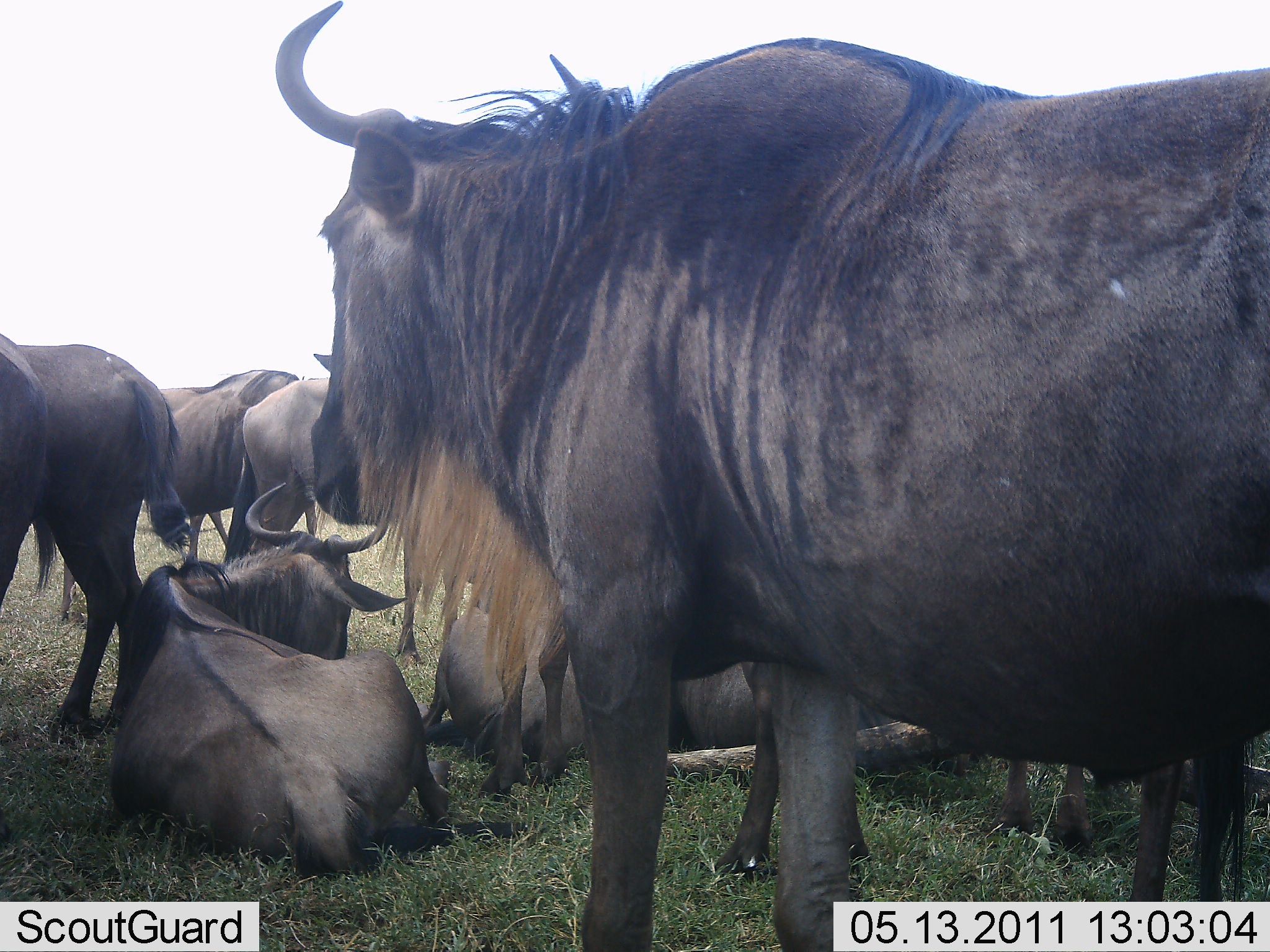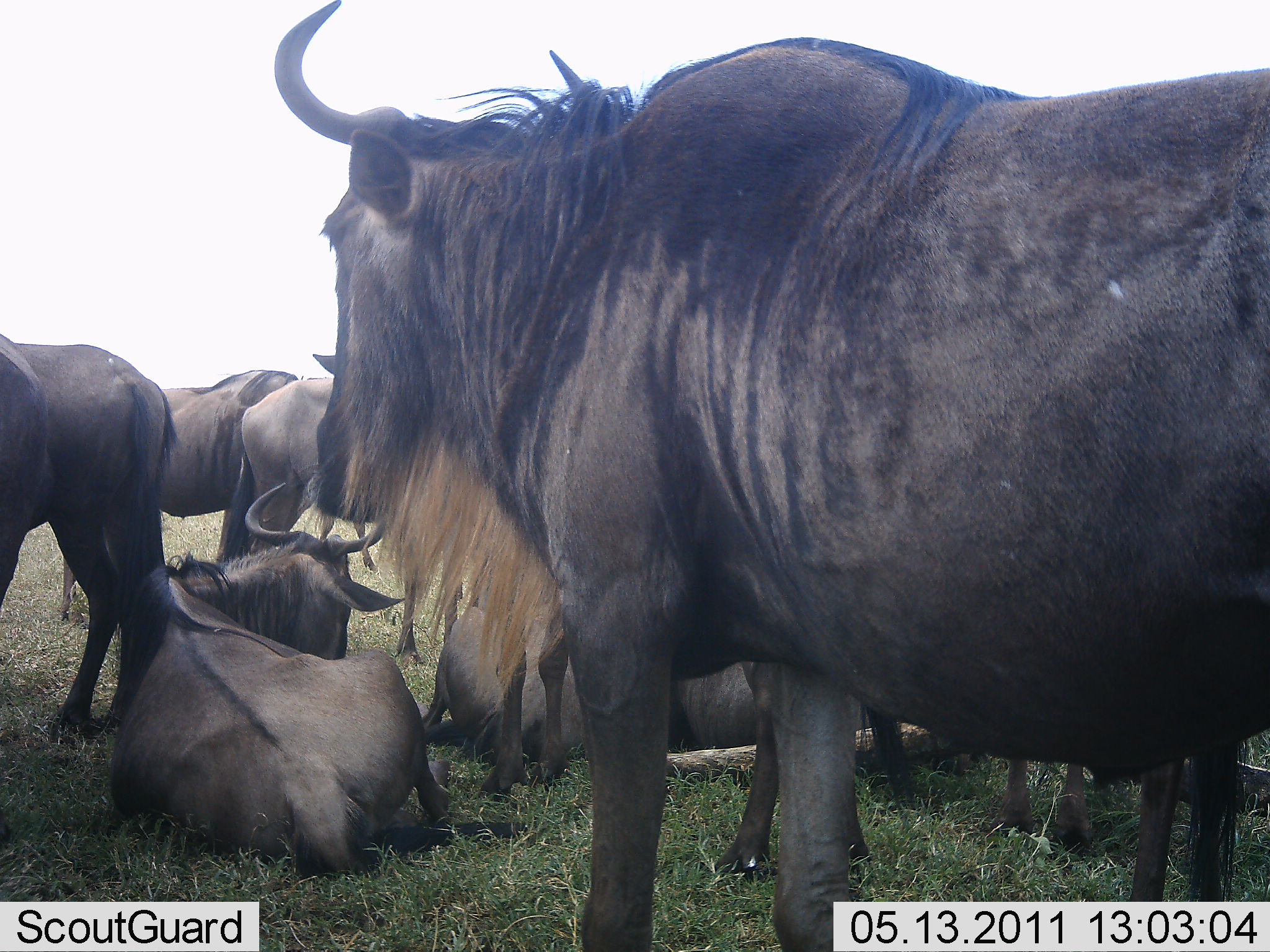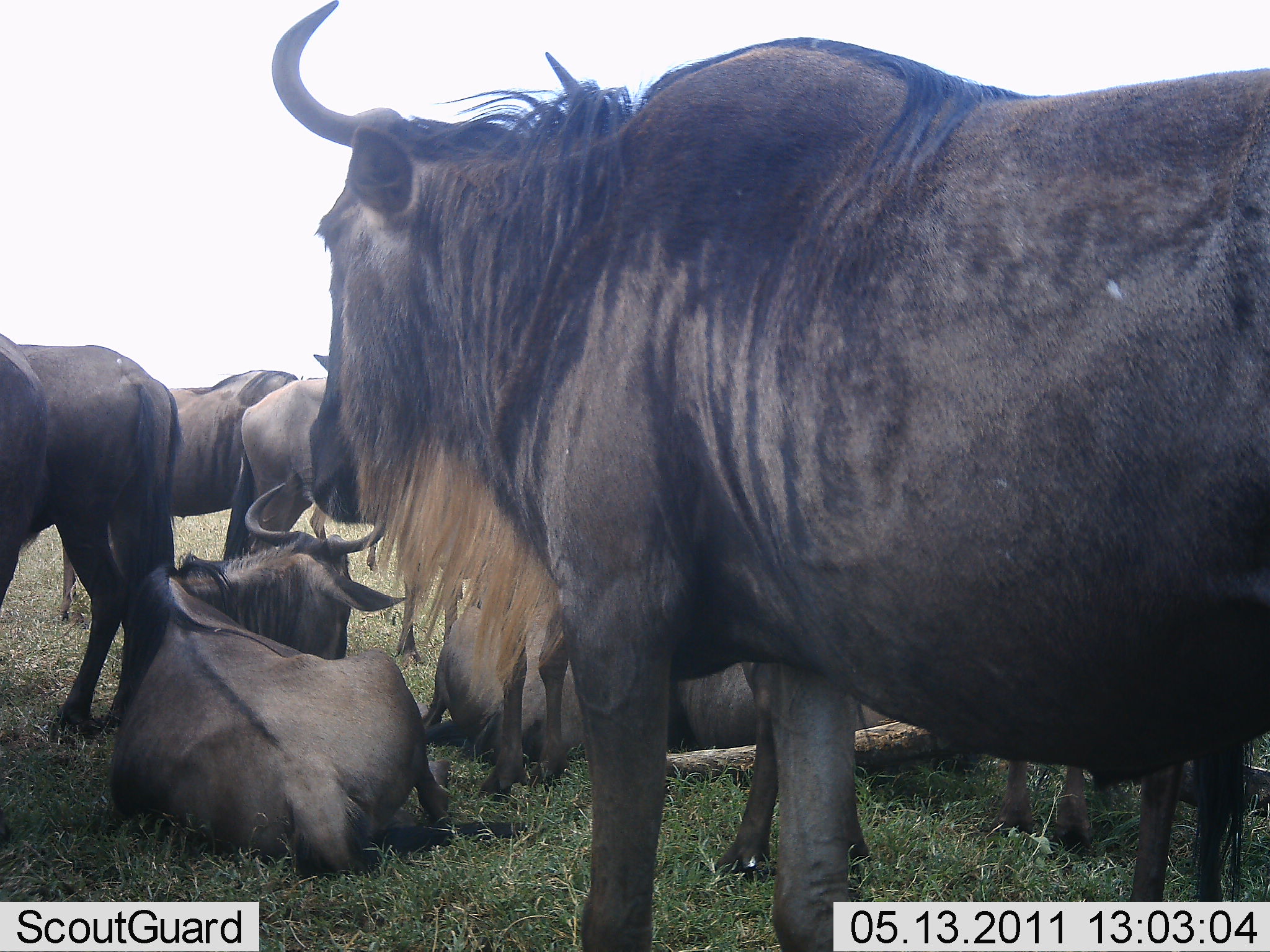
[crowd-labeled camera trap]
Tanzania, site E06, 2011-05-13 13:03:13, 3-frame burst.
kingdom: Animalia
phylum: Chordata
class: Mammalia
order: Artiodactyla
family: Bovidae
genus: Connochaetes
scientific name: Connochaetes taurinus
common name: blue wildebeest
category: wildebeest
Wildebeest (blue wildebeest) (Connochaetes taurinus), count 7. Behavior (volunteer vote fractions): standing 73%, resting 100%, moving 0%, interacting 0%. Young present (vote fraction): 0%. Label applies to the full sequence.